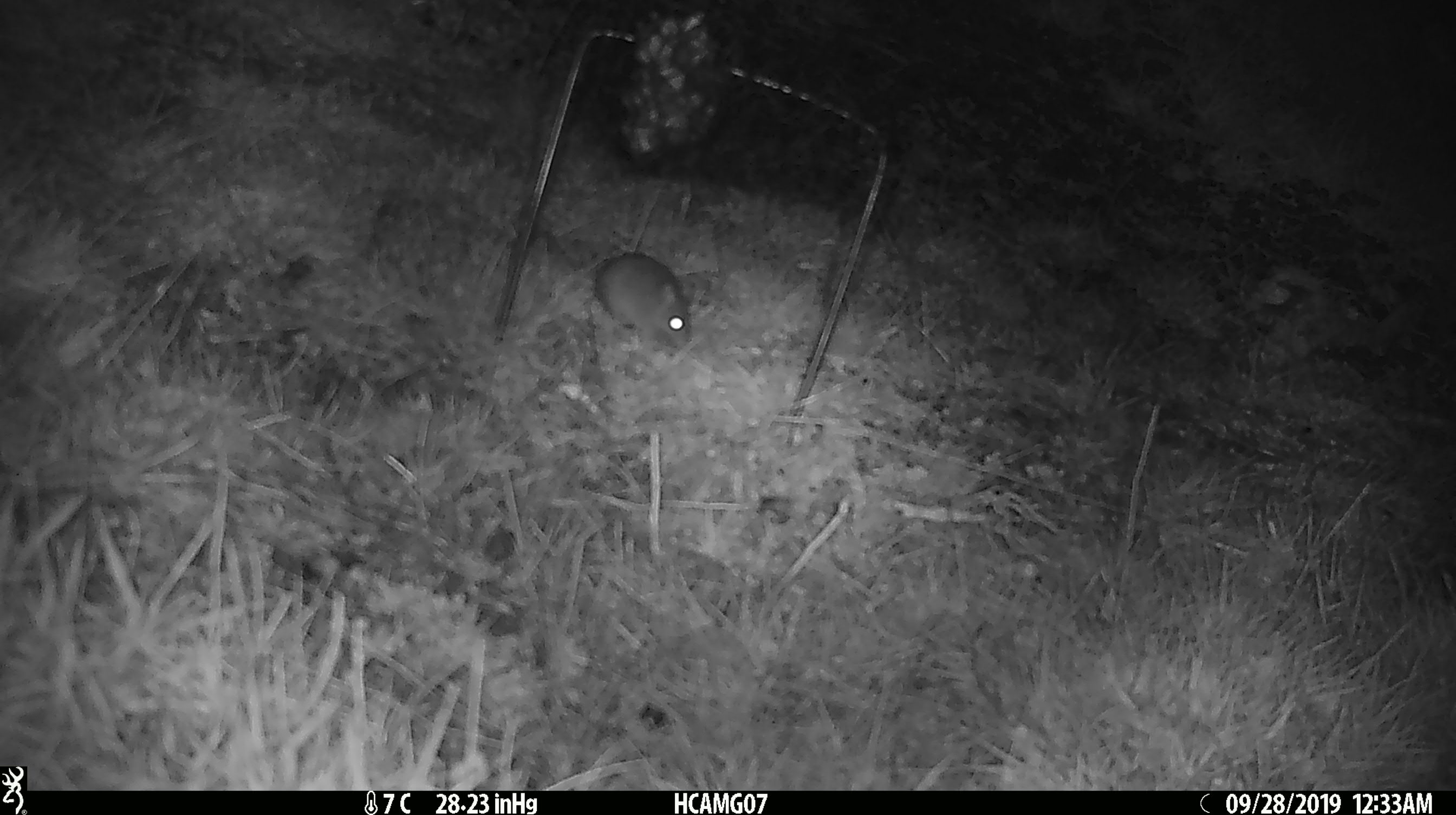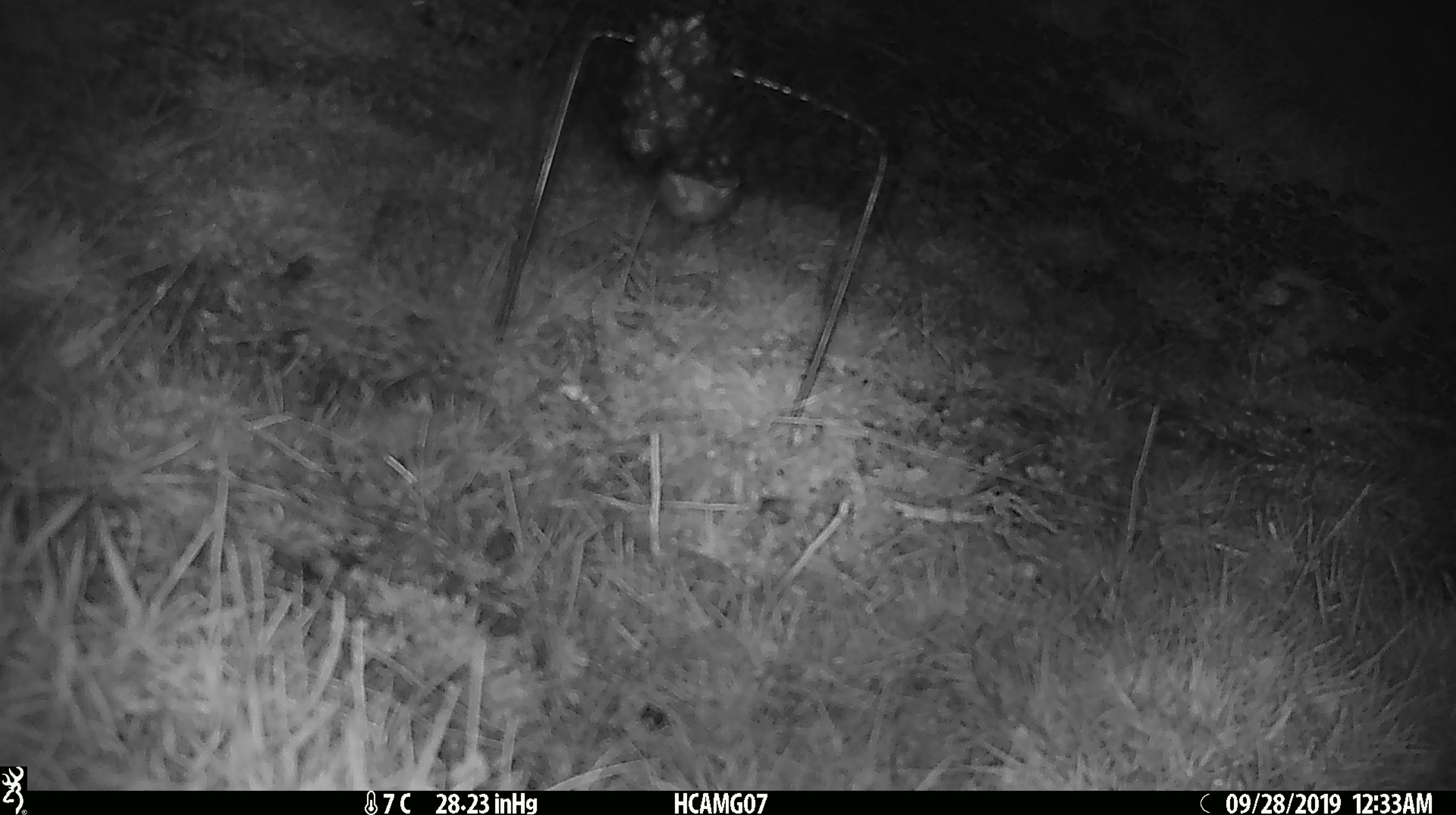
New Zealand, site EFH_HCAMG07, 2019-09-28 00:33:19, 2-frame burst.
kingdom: Animalia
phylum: Chordata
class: Mammalia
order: Rodentia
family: Muridae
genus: Mus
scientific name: Mus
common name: mouse